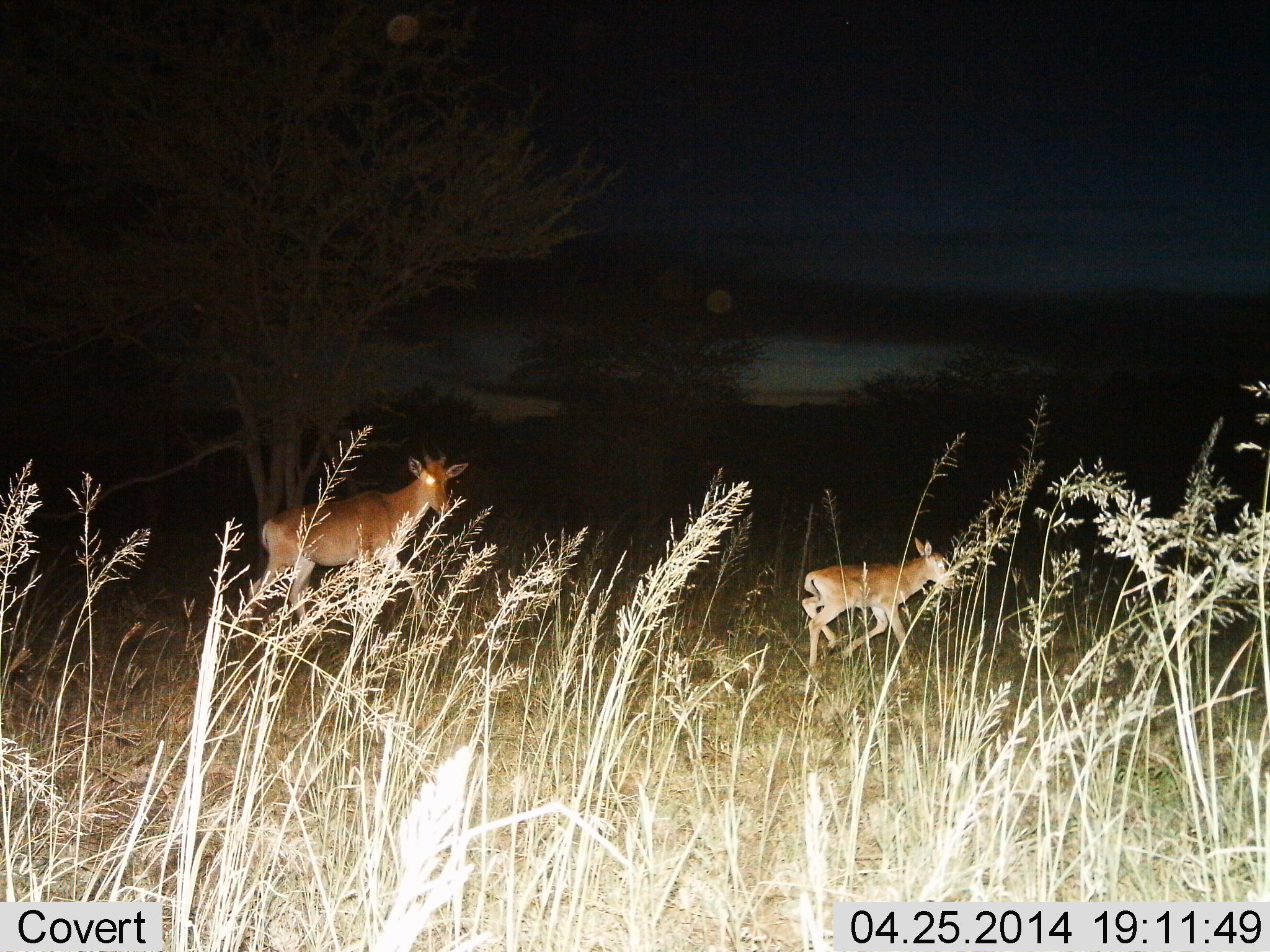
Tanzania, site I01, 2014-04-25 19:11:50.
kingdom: Animalia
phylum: Chordata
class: Mammalia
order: Artiodactyla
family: Bovidae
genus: Alcelaphus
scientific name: Alcelaphus buselaphus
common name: hartebeest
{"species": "hartebeest (Alcelaphus buselaphus)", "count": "2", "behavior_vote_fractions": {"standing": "0%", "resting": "0%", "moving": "100%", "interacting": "0%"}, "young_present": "100%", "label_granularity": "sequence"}